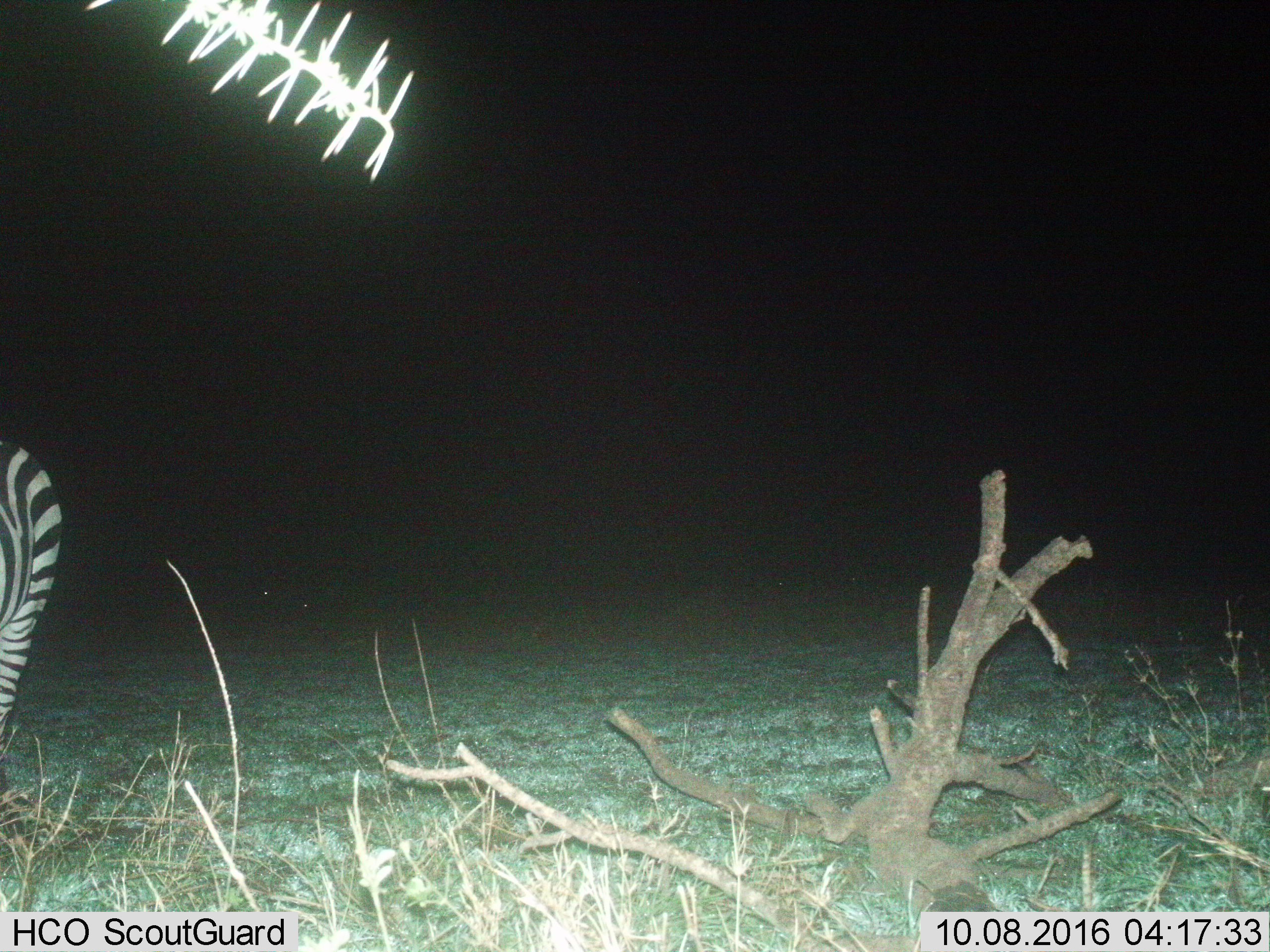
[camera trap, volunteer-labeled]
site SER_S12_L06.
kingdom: Animalia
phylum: Chordata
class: Mammalia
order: Perissodactyla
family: Equidae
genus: Equus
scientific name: Equus quagga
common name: plains zebra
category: zebraplains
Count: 1.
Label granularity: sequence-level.